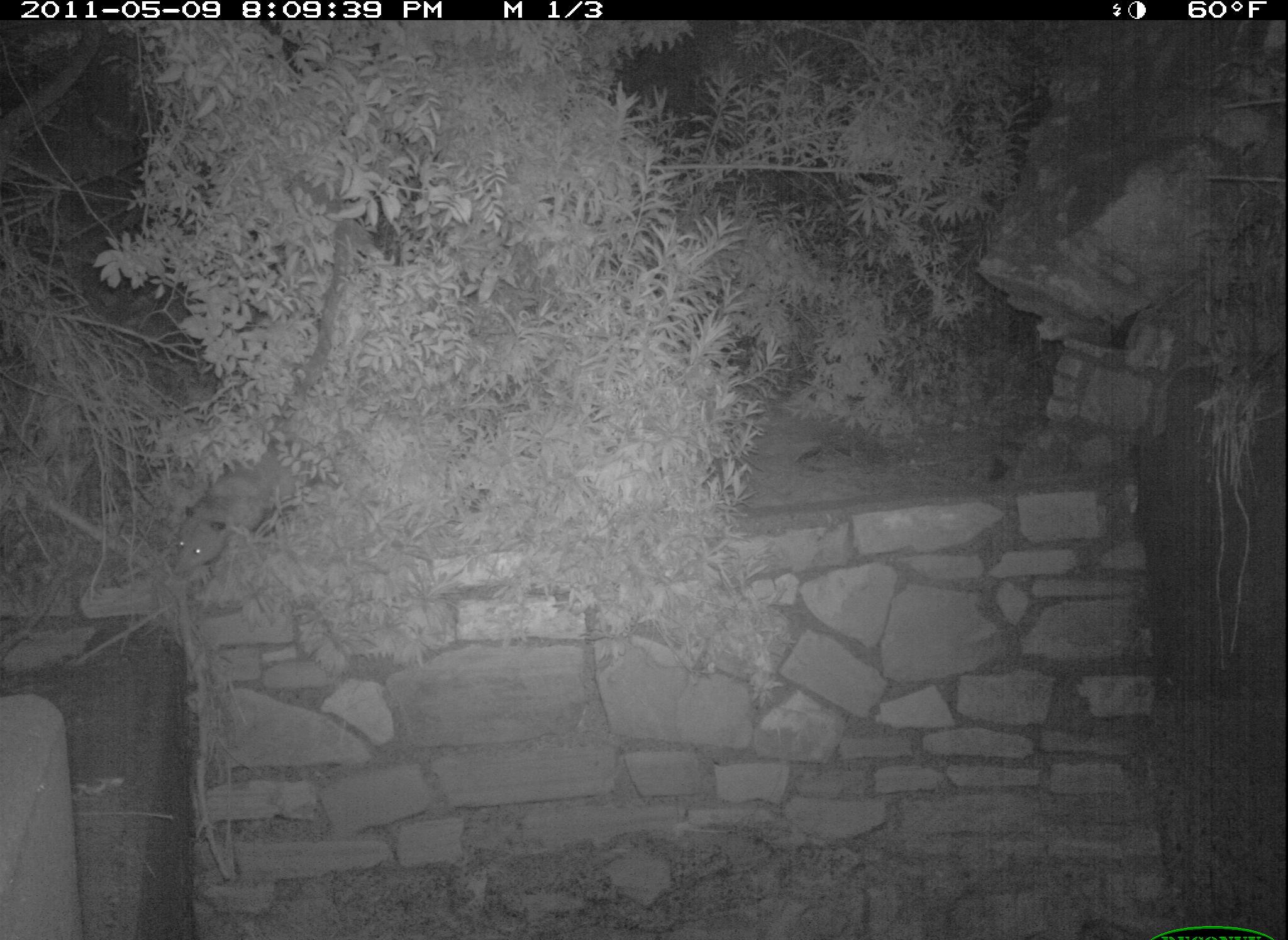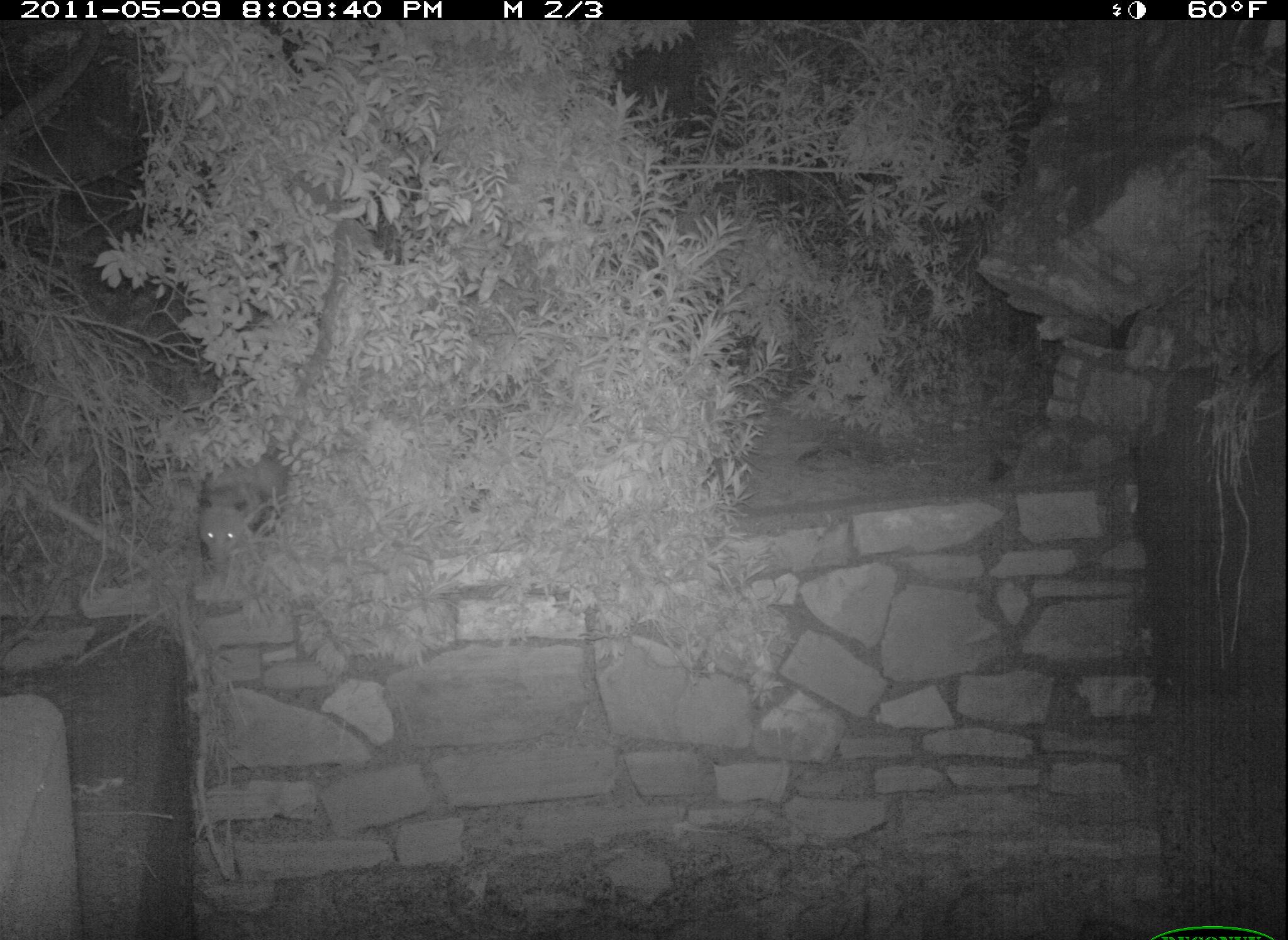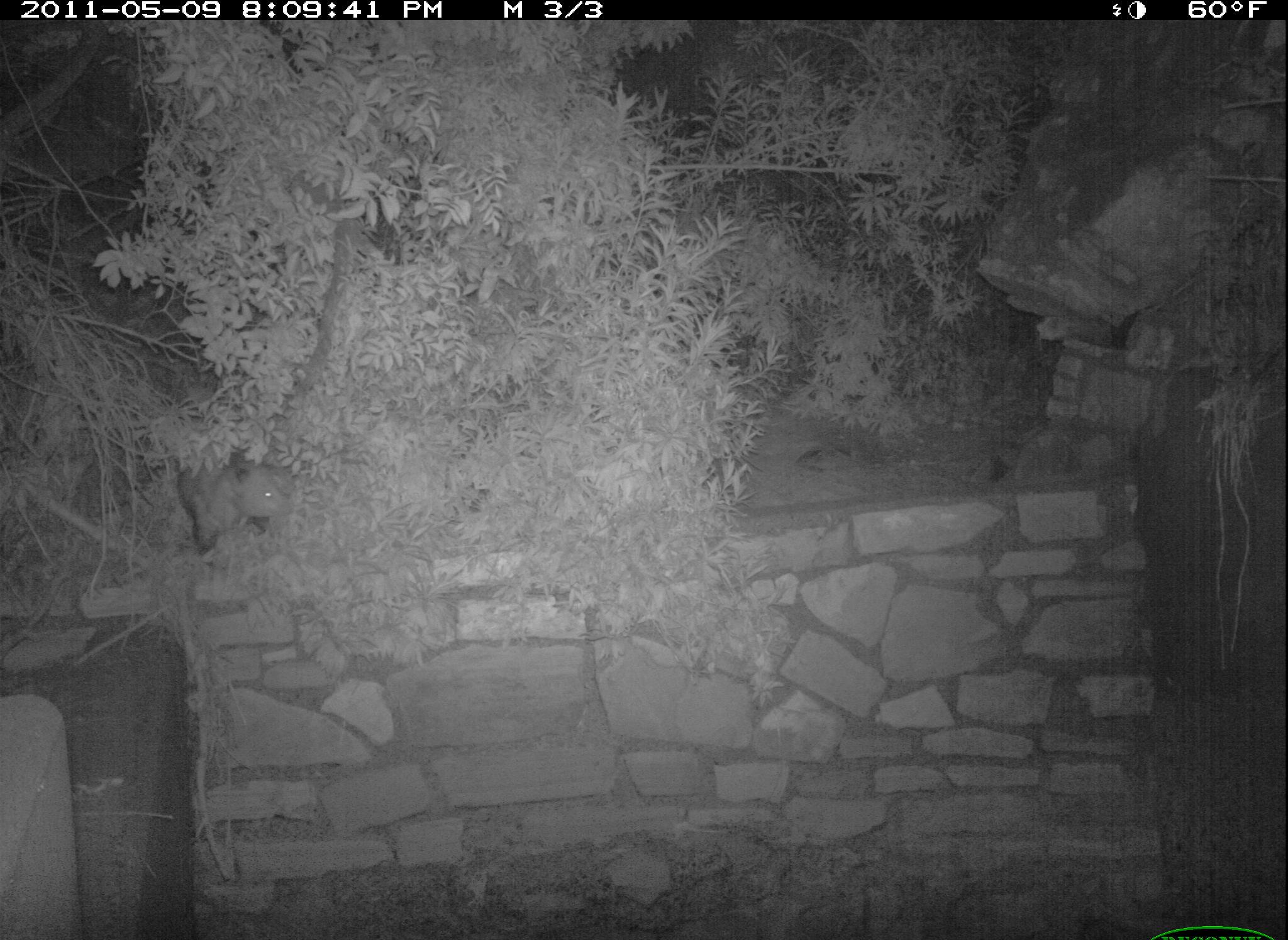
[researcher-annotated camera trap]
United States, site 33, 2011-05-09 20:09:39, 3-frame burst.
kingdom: Animalia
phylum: Chordata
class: Mammalia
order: Didelphimorphia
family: Didelphidae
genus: Didelphis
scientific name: Didelphis virginiana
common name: virginia opossum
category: opossum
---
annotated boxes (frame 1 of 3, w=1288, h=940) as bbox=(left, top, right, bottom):
opossum: bbox=(179, 459, 288, 602)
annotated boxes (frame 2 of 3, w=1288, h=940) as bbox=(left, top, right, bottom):
opossum: bbox=(171, 433, 306, 594)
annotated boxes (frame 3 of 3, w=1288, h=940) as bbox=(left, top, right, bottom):
opossum: bbox=(167, 428, 293, 567)